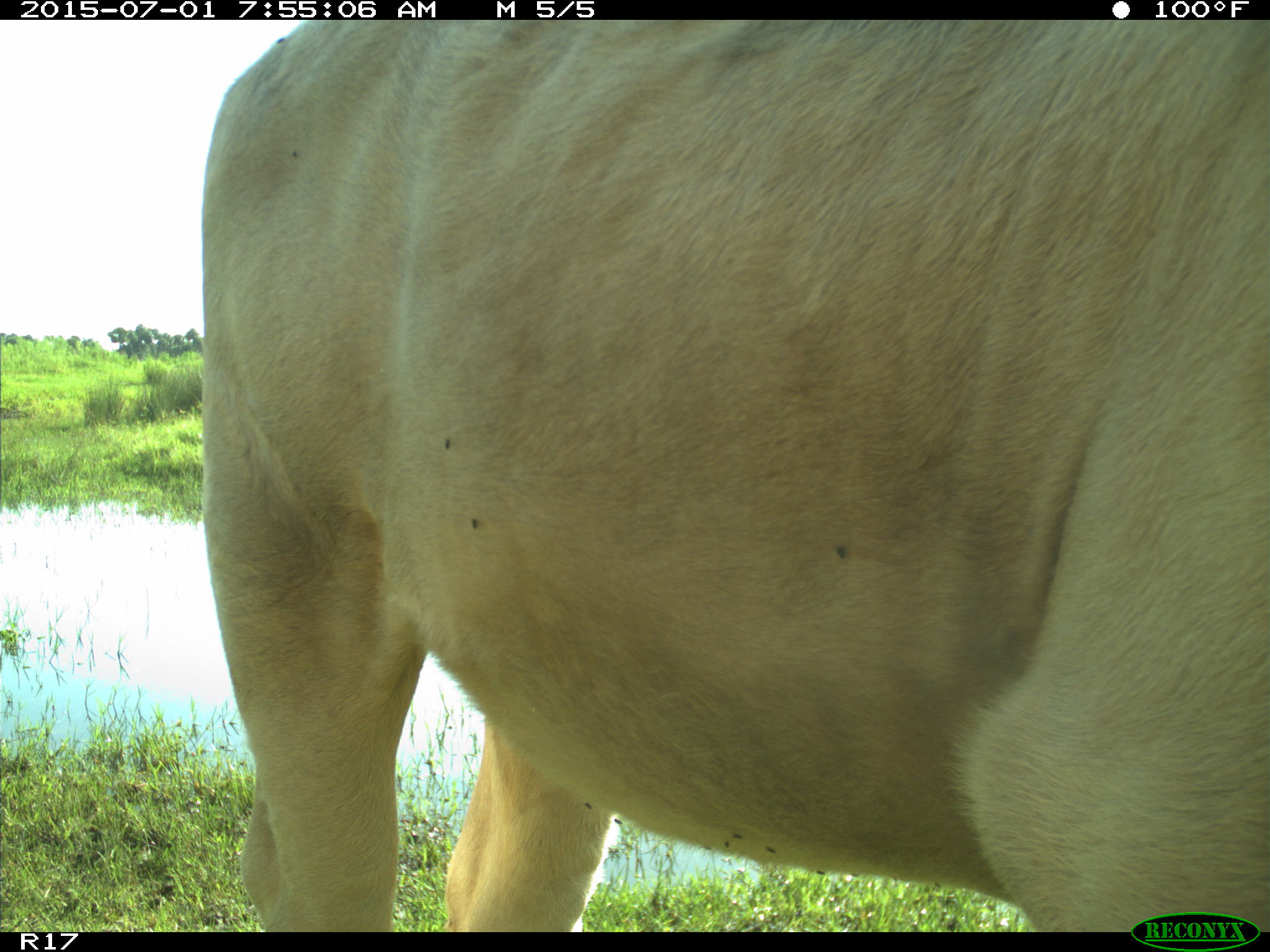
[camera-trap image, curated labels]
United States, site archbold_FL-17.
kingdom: Animalia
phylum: Chordata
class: Mammalia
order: Artiodactyla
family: Bovidae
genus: Bos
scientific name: Bos taurus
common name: domestic cow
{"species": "Bos taurus (domestic cow)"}